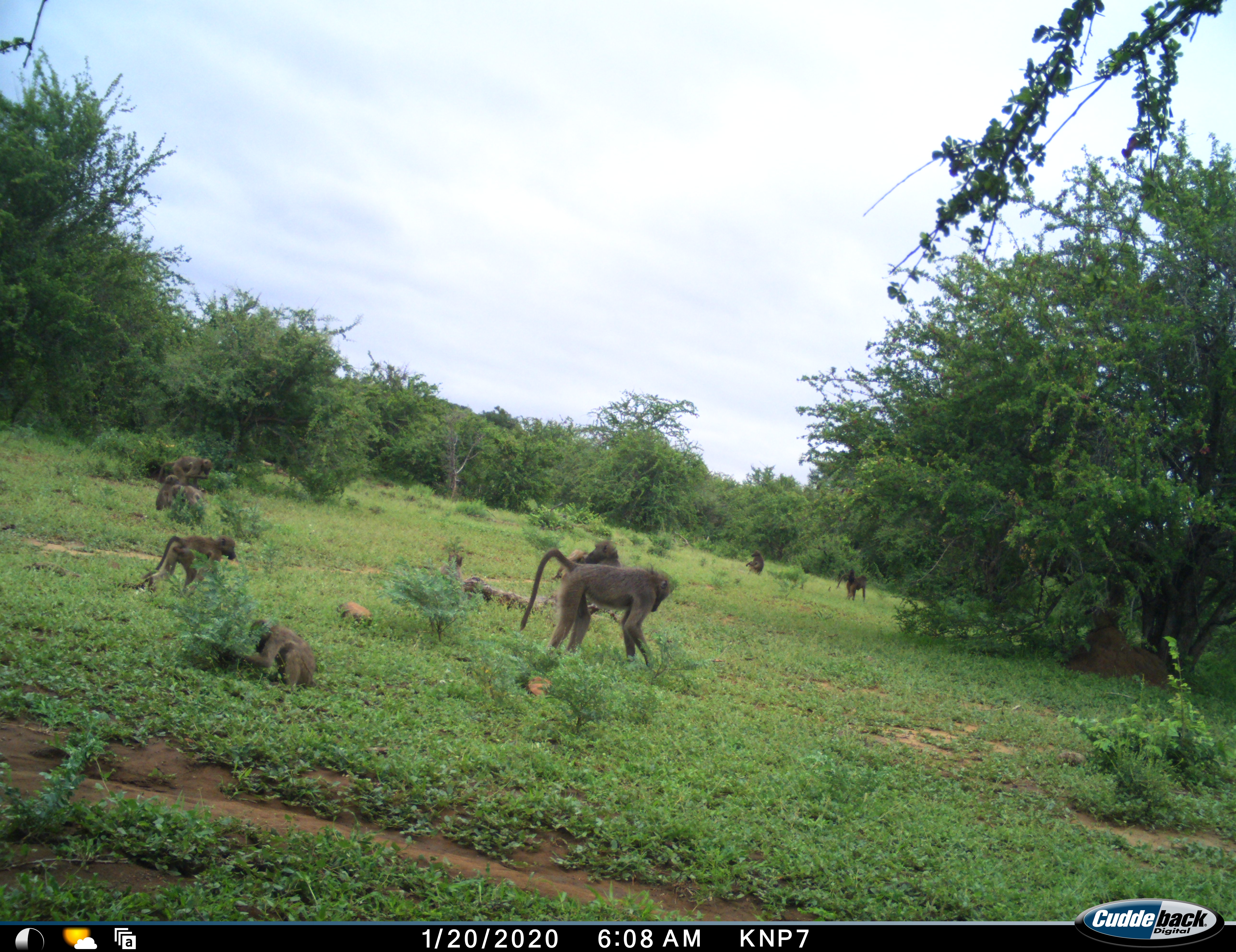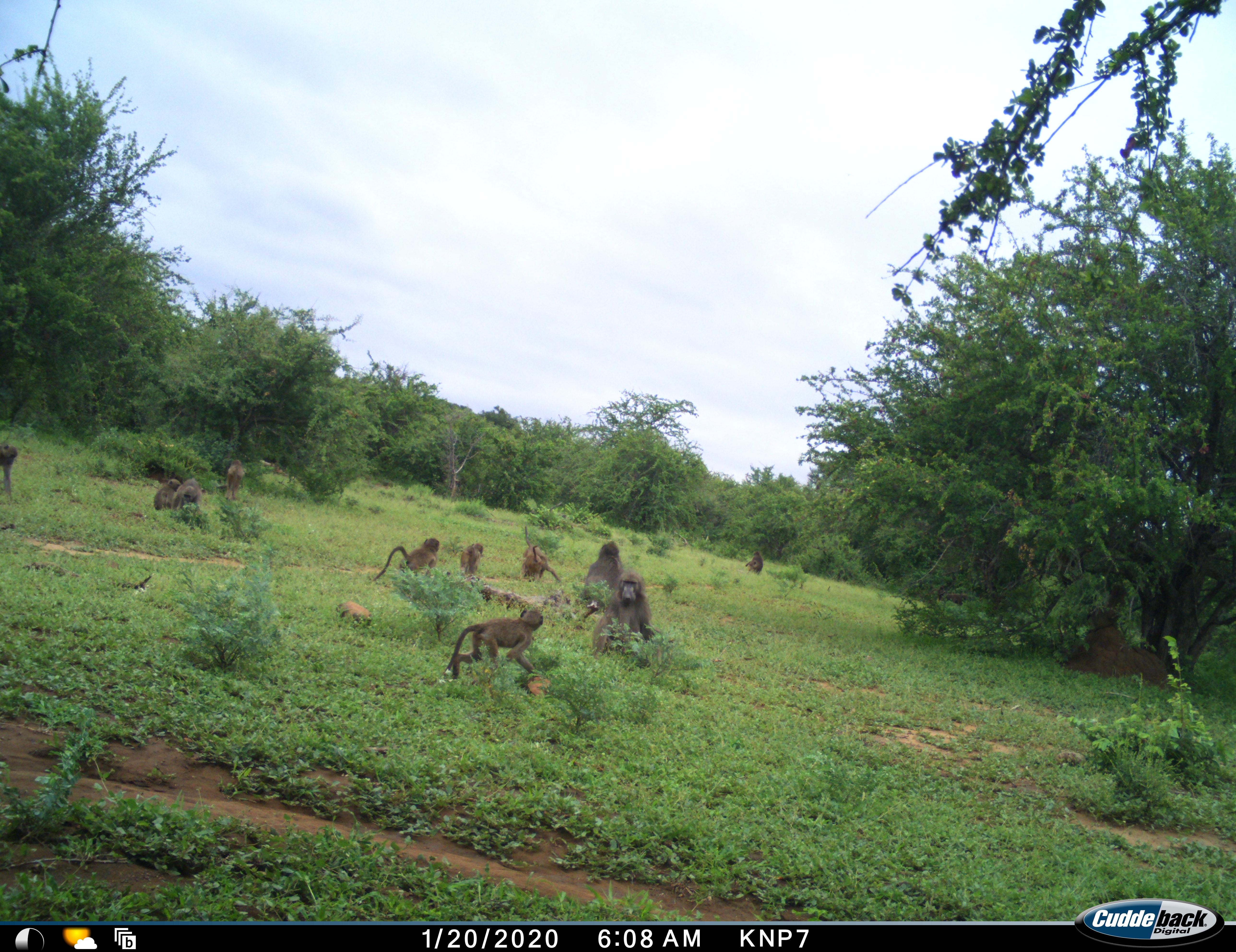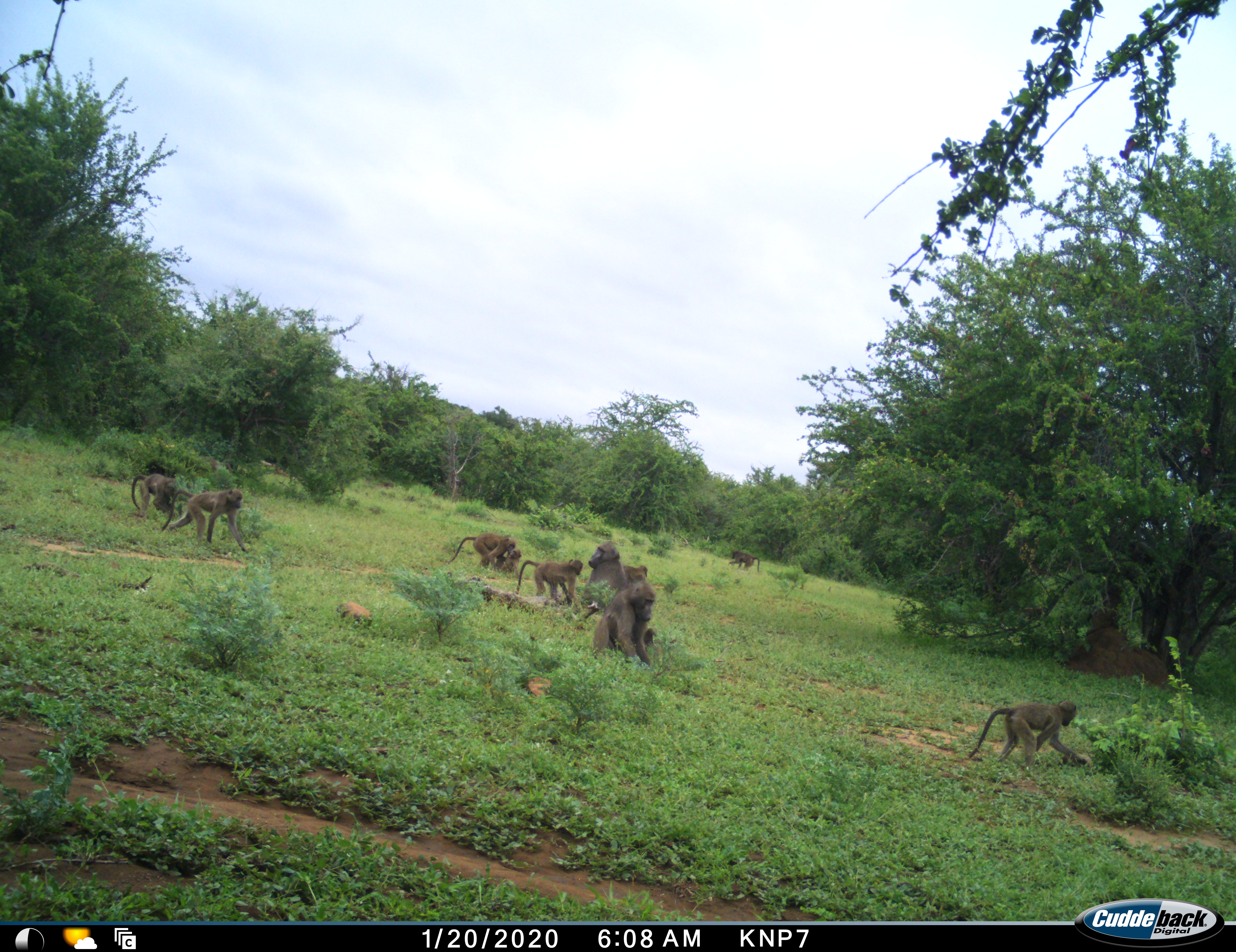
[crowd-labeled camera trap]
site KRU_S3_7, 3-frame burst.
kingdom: Animalia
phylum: Chordata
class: Mammalia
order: Primates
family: Cercopithecidae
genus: Papio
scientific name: Papio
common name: baboon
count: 11-50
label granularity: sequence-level